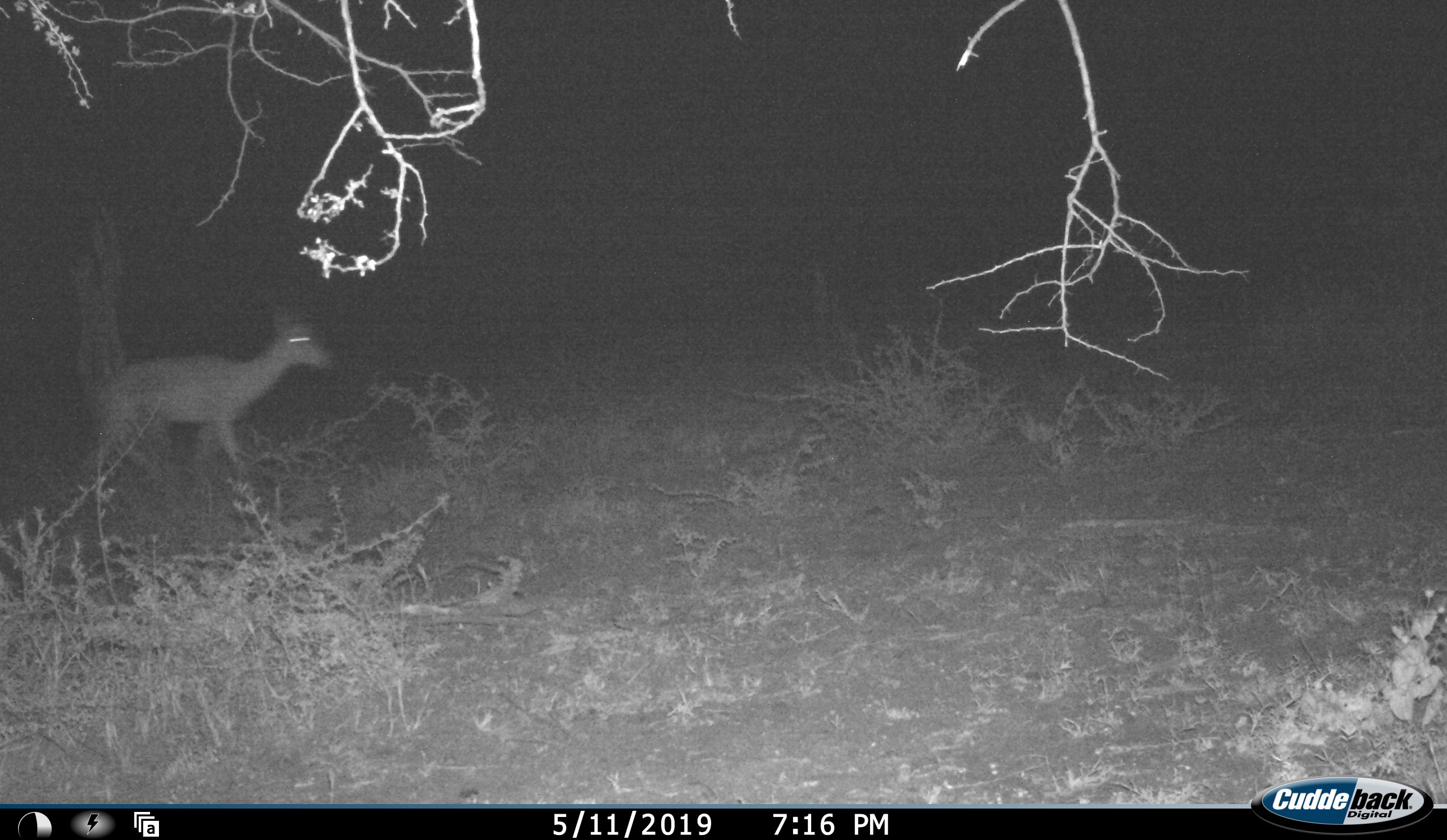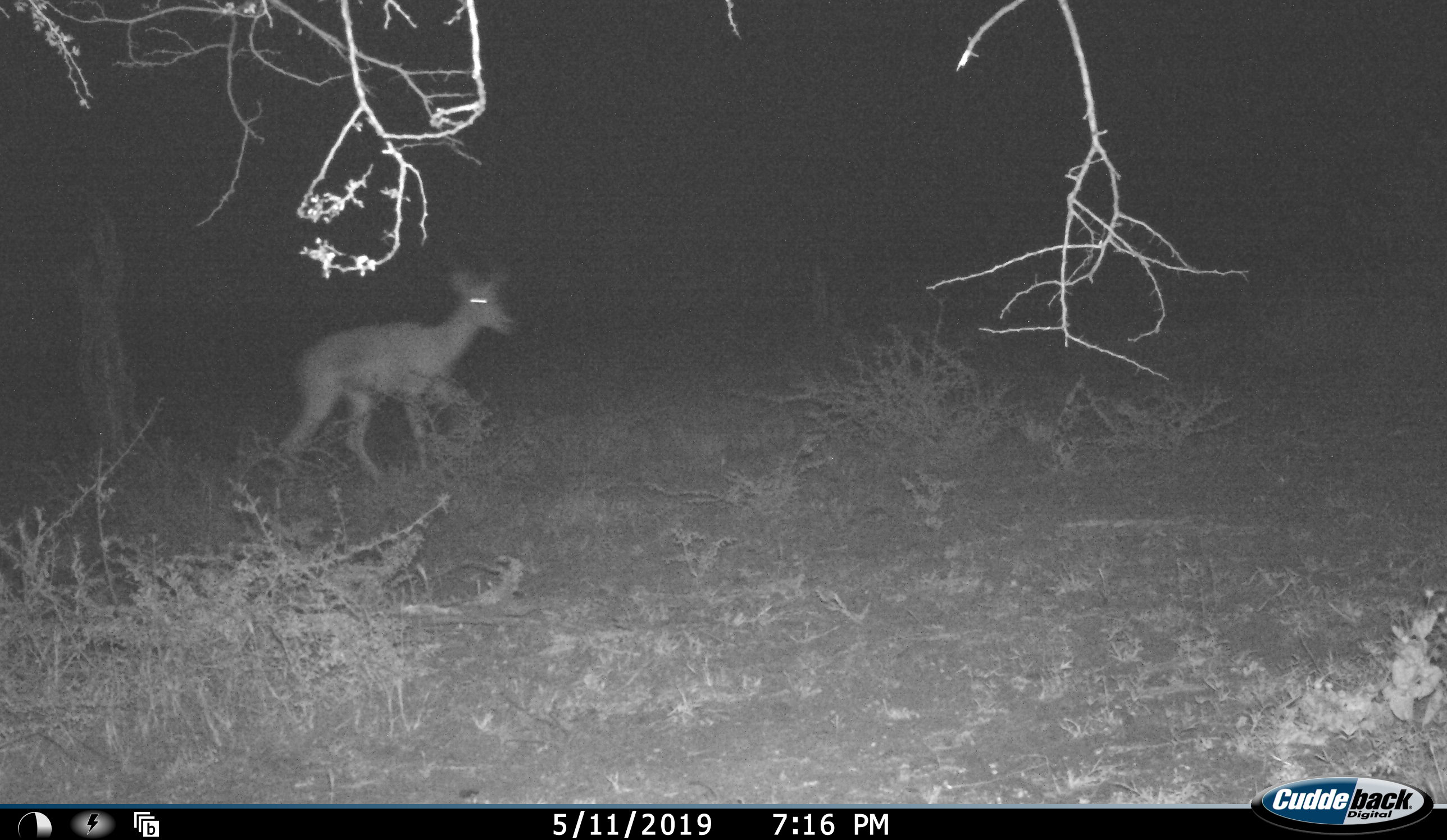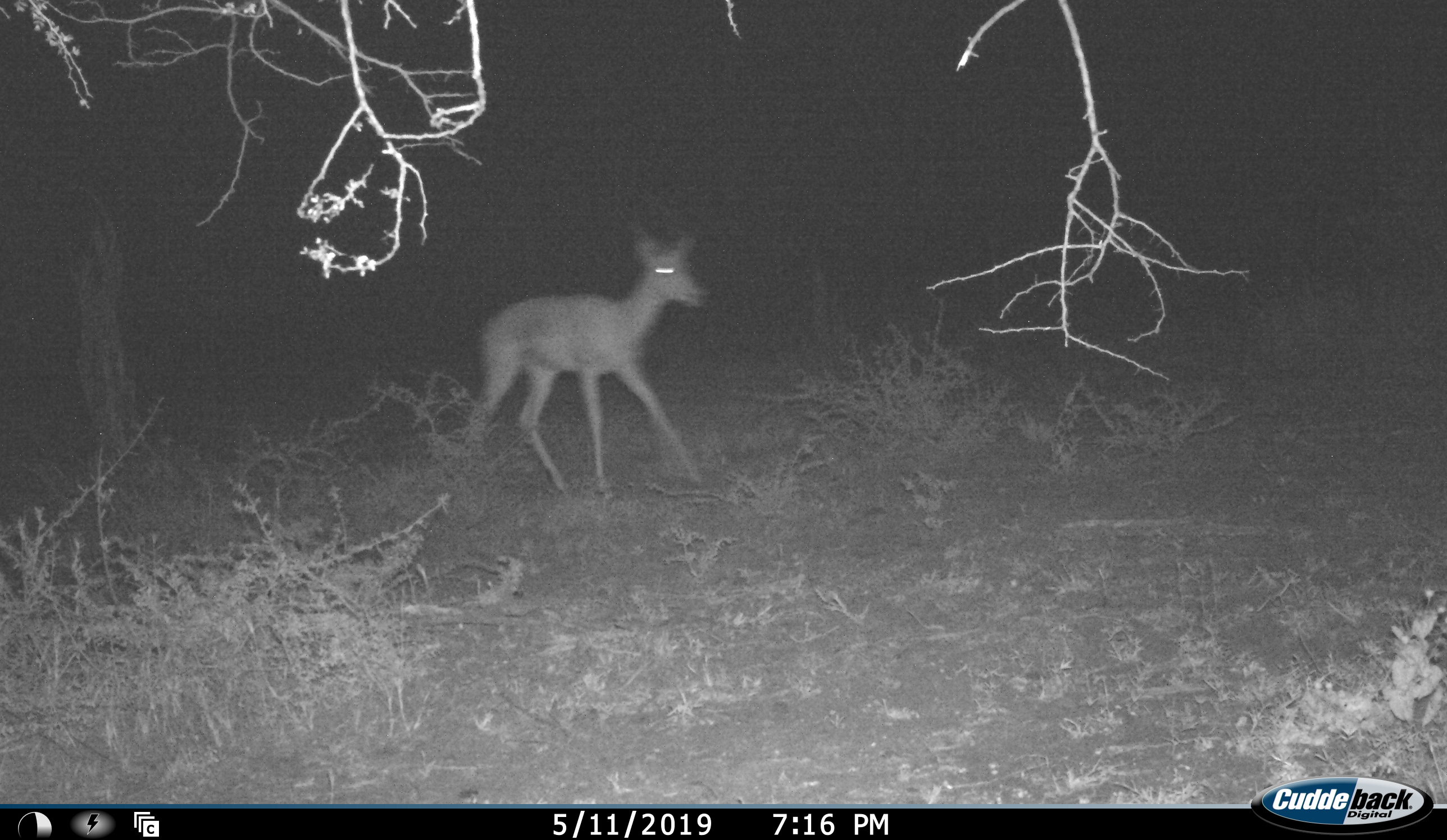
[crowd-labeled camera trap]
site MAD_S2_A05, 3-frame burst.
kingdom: Animalia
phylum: Chordata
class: Mammalia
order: Artiodactyla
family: Bovidae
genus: Aepyceros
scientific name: Aepyceros melampus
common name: impala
Impala (Aepyceros melampus), count 1. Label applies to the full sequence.